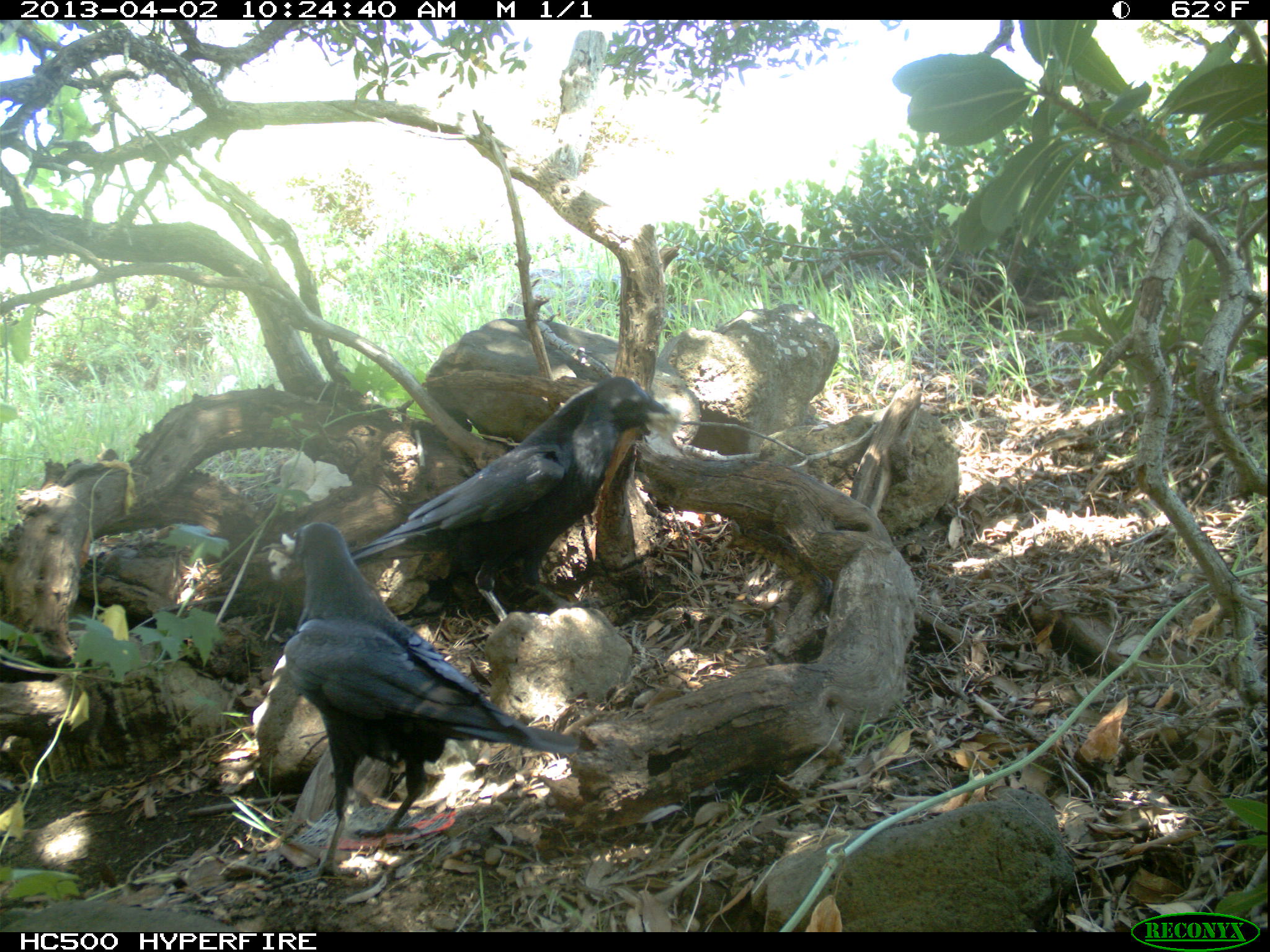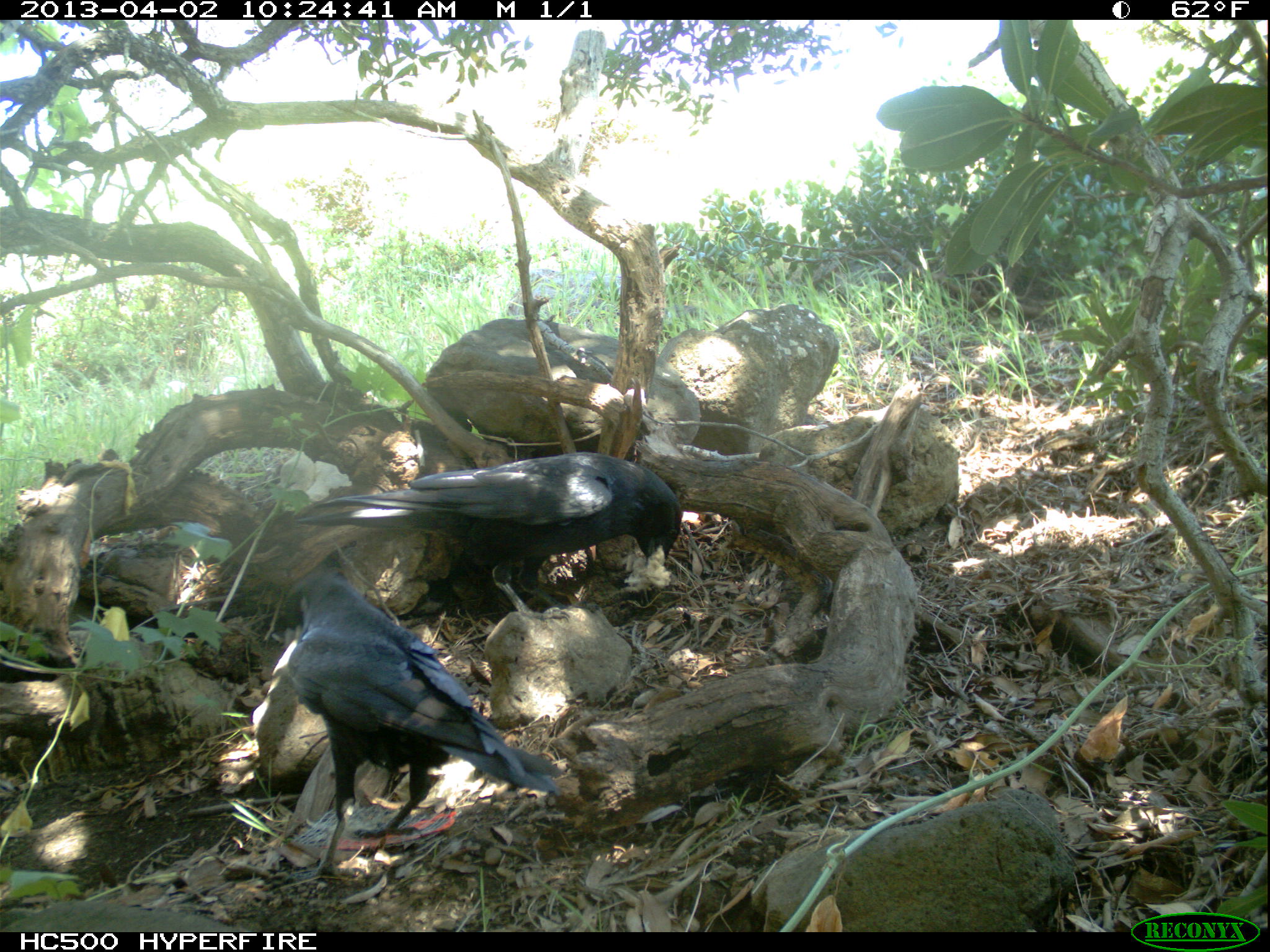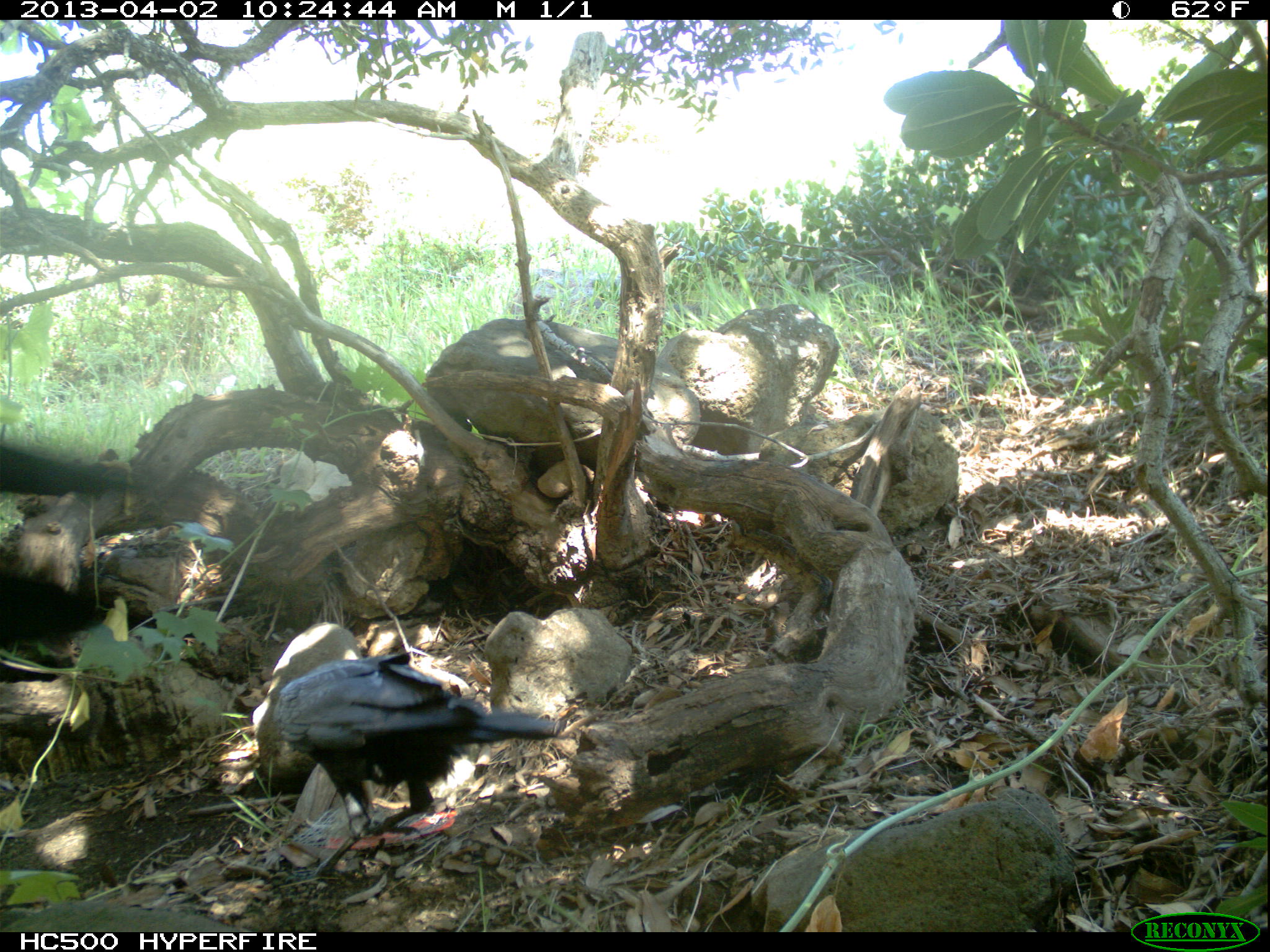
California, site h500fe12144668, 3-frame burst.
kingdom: Animalia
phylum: Chordata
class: Aves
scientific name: Aves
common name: bird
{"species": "bird (Aves)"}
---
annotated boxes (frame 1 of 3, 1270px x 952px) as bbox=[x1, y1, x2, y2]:
bird: bbox=[283, 521, 581, 881]; bbox=[351, 376, 669, 622]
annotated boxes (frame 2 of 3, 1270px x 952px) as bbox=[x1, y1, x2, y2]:
bird: bbox=[288, 570, 561, 879]; bbox=[294, 450, 683, 618]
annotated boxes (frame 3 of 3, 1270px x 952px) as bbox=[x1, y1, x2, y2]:
bird: bbox=[272, 651, 560, 884]